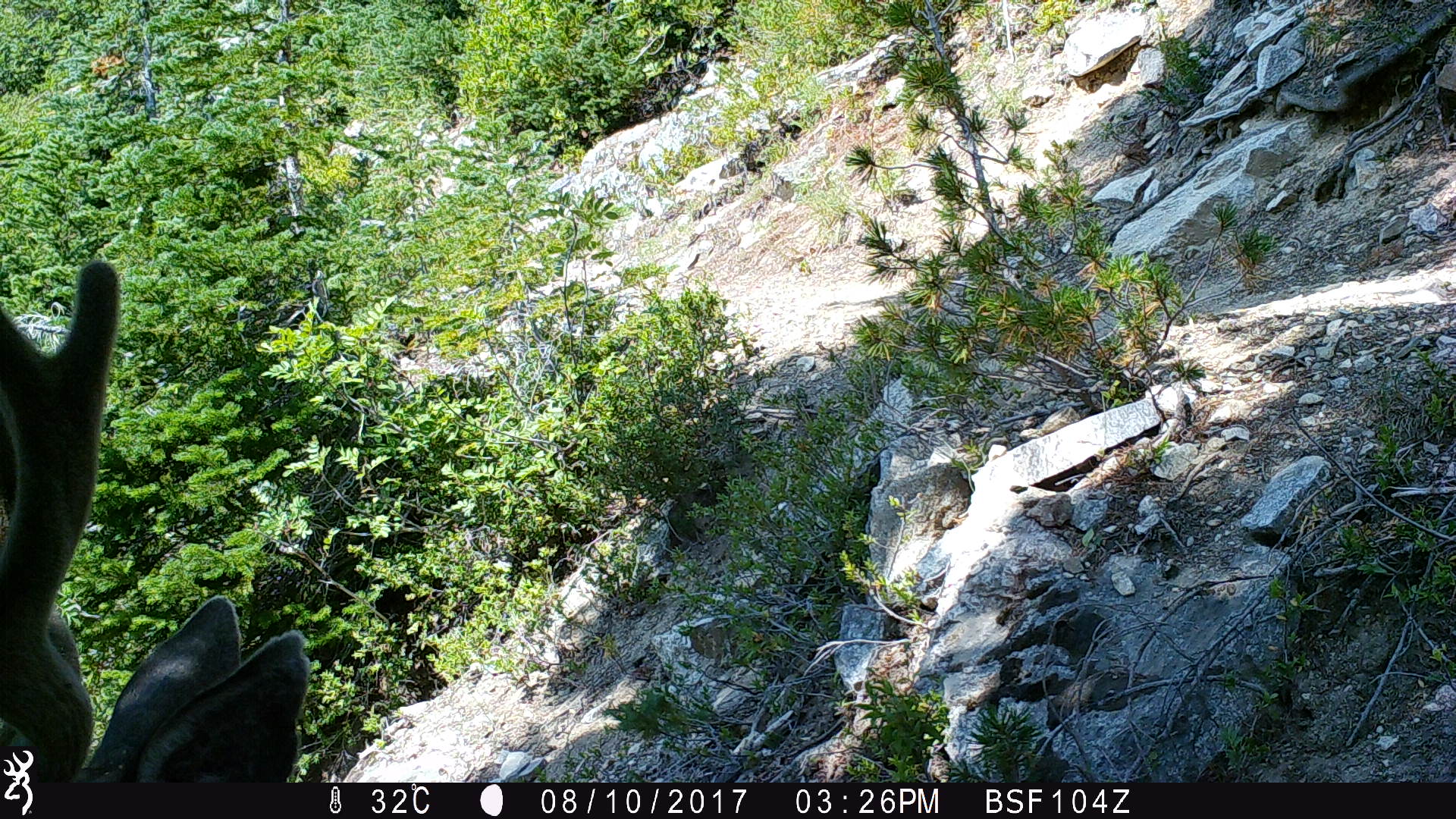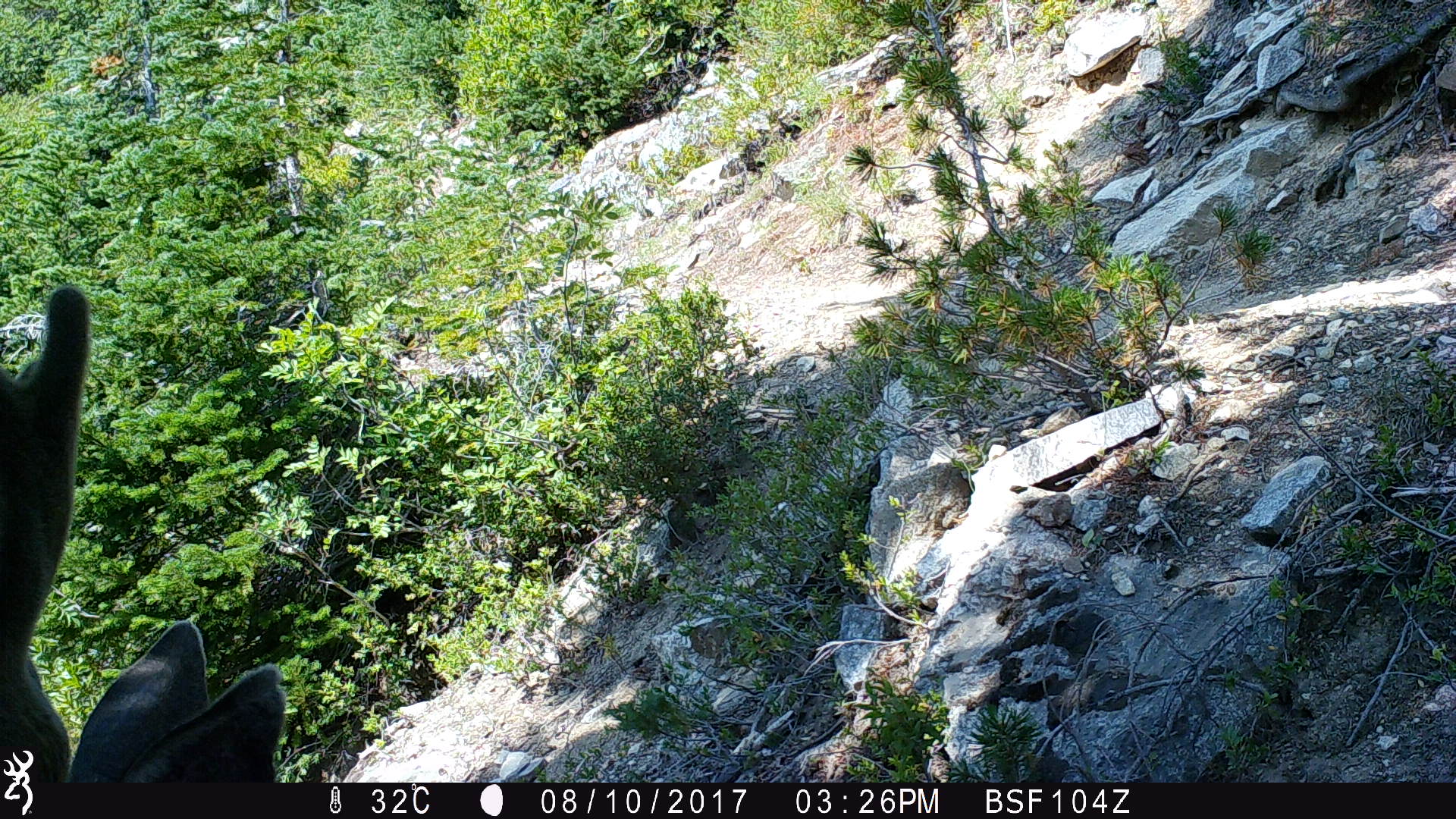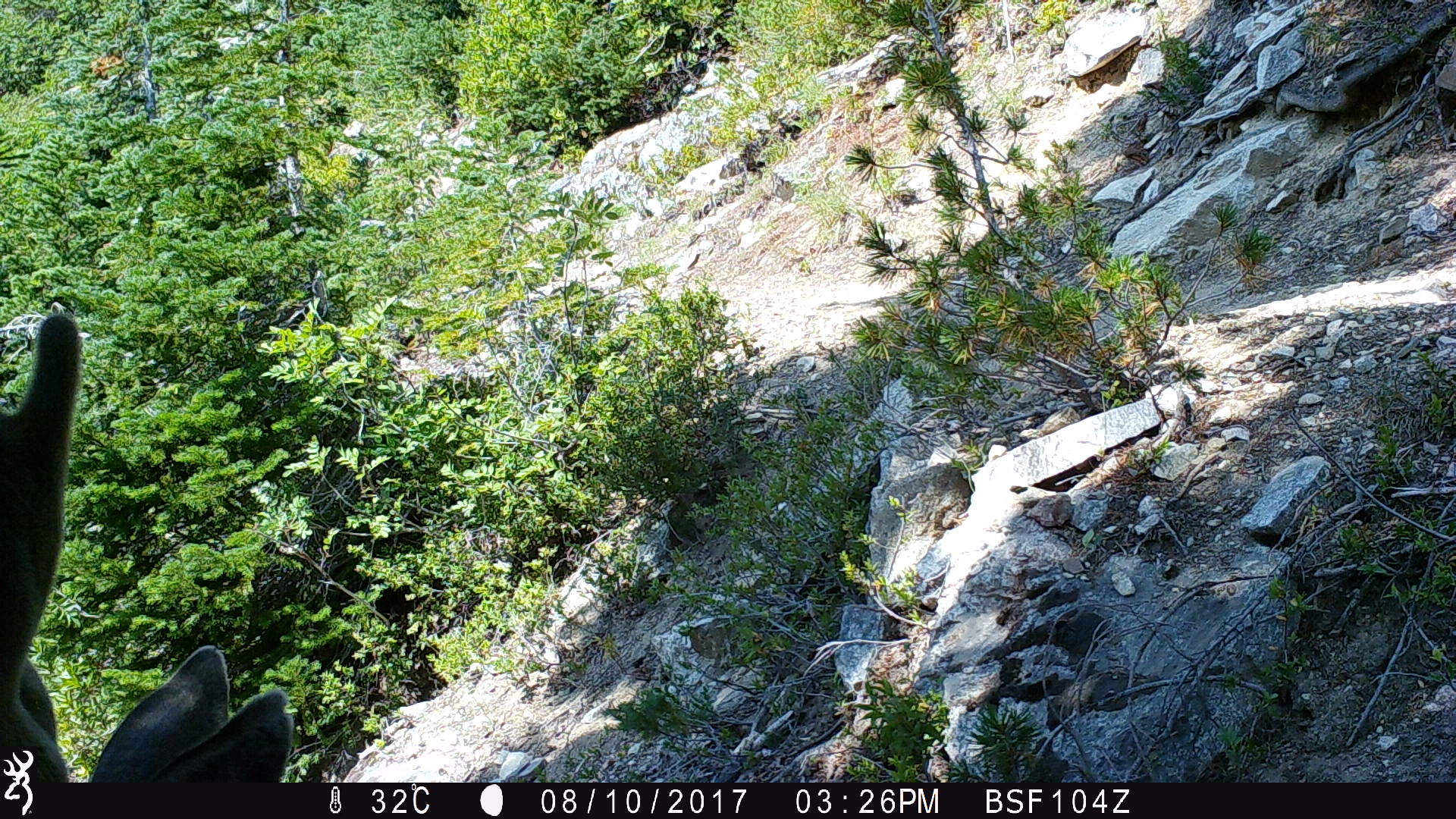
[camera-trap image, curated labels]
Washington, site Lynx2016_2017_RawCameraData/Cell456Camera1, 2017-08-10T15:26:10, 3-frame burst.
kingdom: Animalia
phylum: Chordata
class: Mammalia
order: Artiodactyla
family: Cervidae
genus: Odocoileus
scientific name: Odocoileus hemionus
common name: mule deer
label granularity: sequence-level